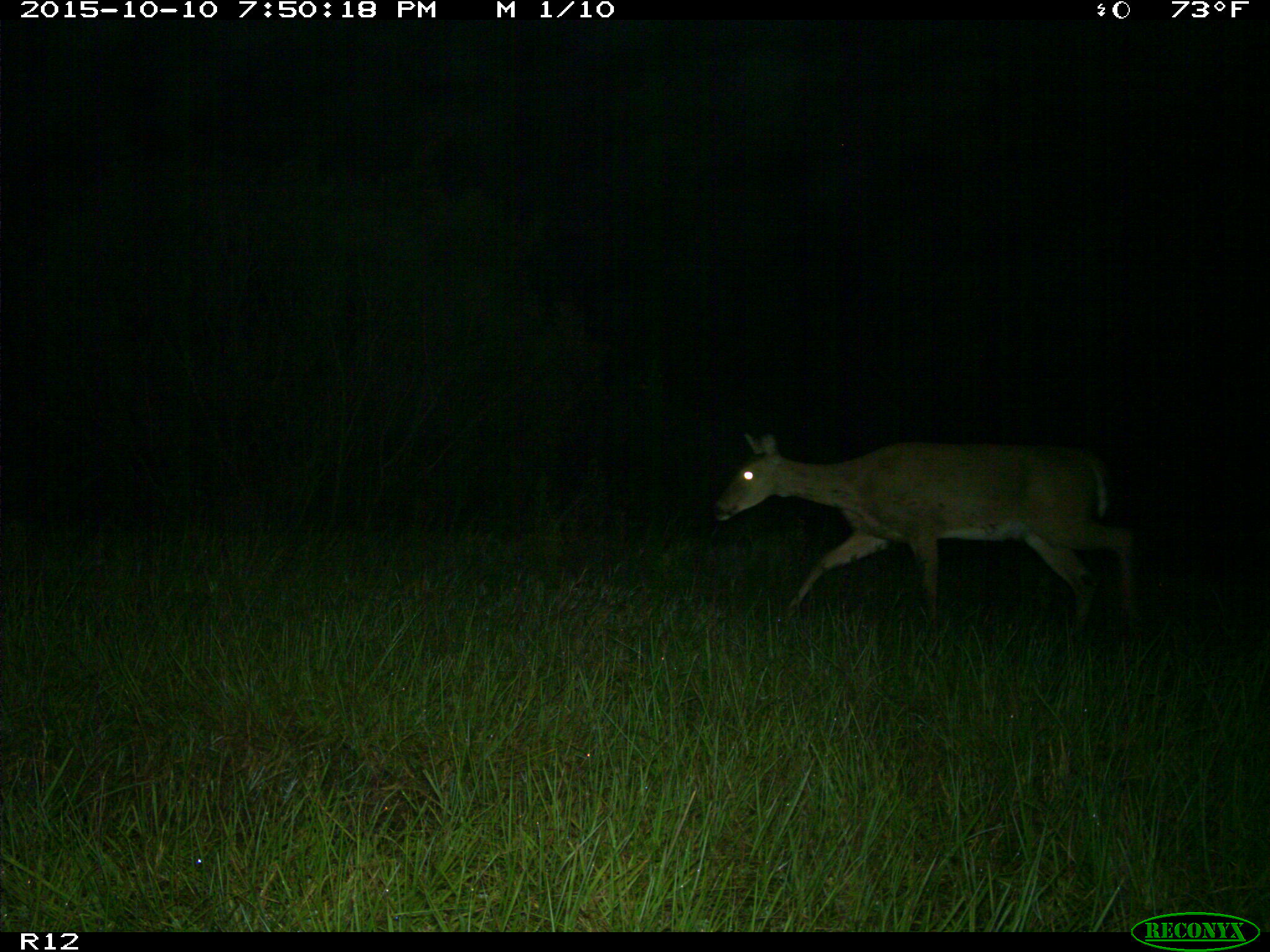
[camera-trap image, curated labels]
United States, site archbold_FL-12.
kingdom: Animalia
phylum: Chordata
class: Mammalia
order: Artiodactyla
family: Cervidae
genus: Odocoileus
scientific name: Odocoileus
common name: deer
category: unidentified deer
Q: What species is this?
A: Unidentified deer (deer) (Odocoileus).